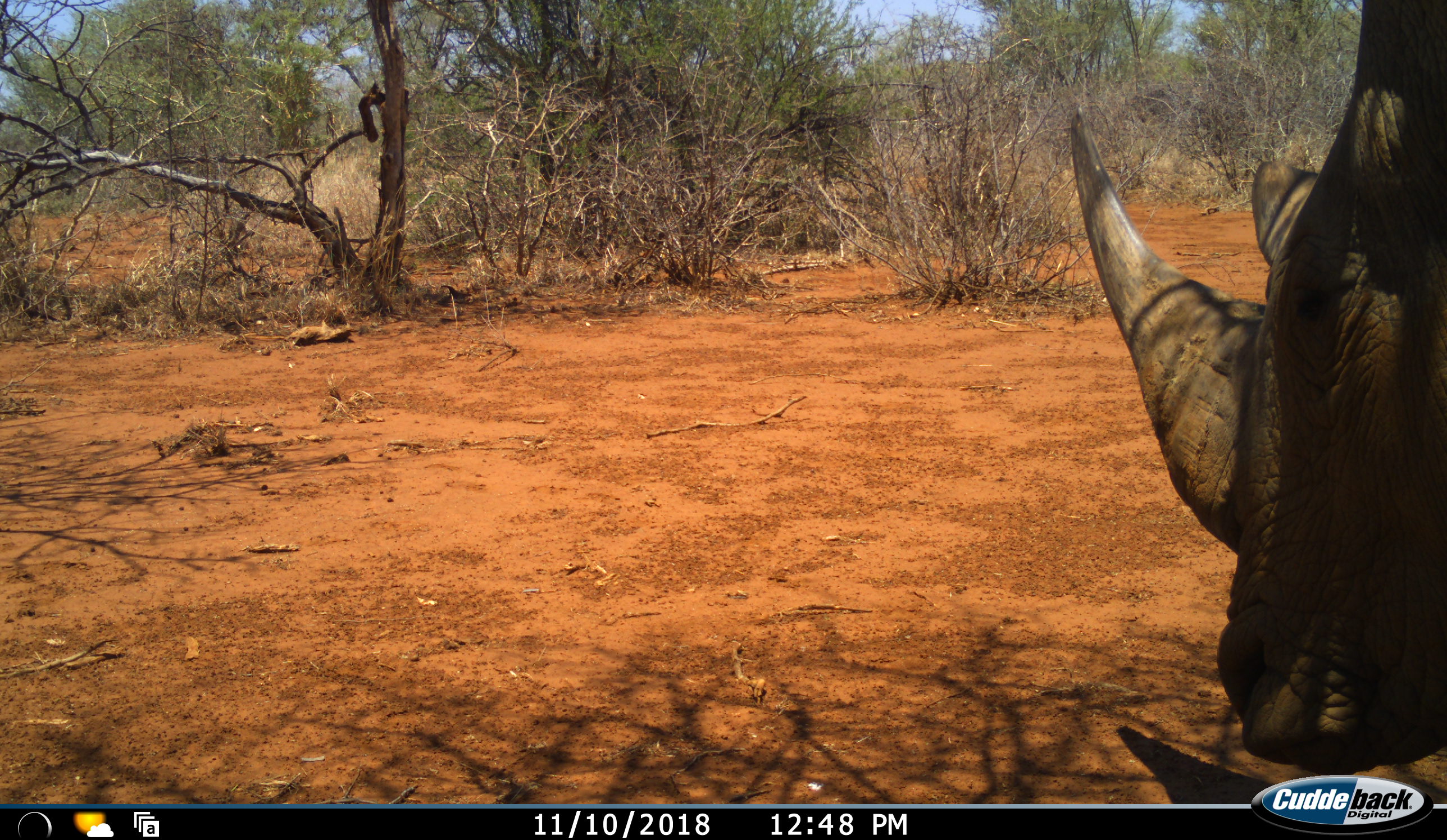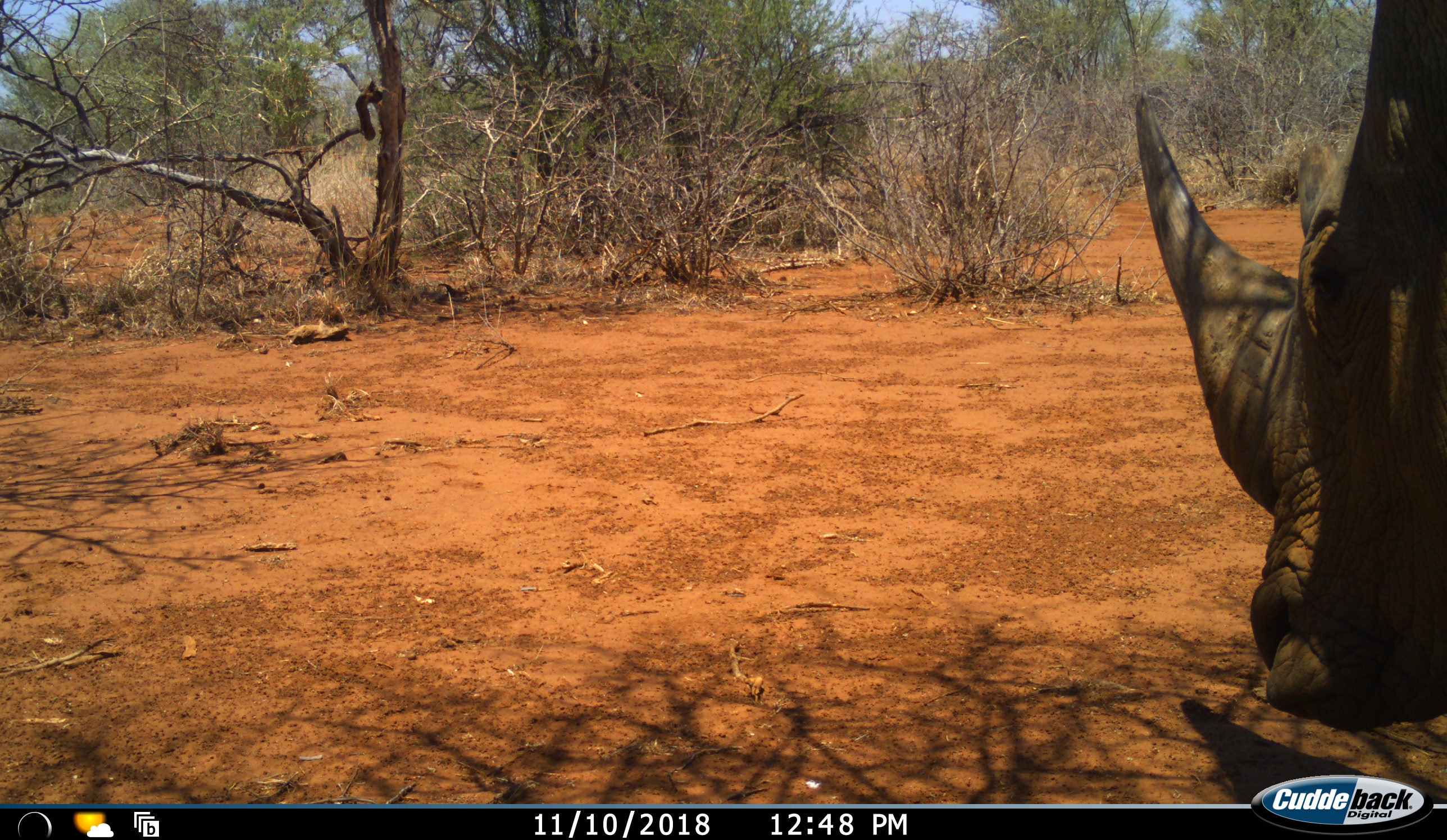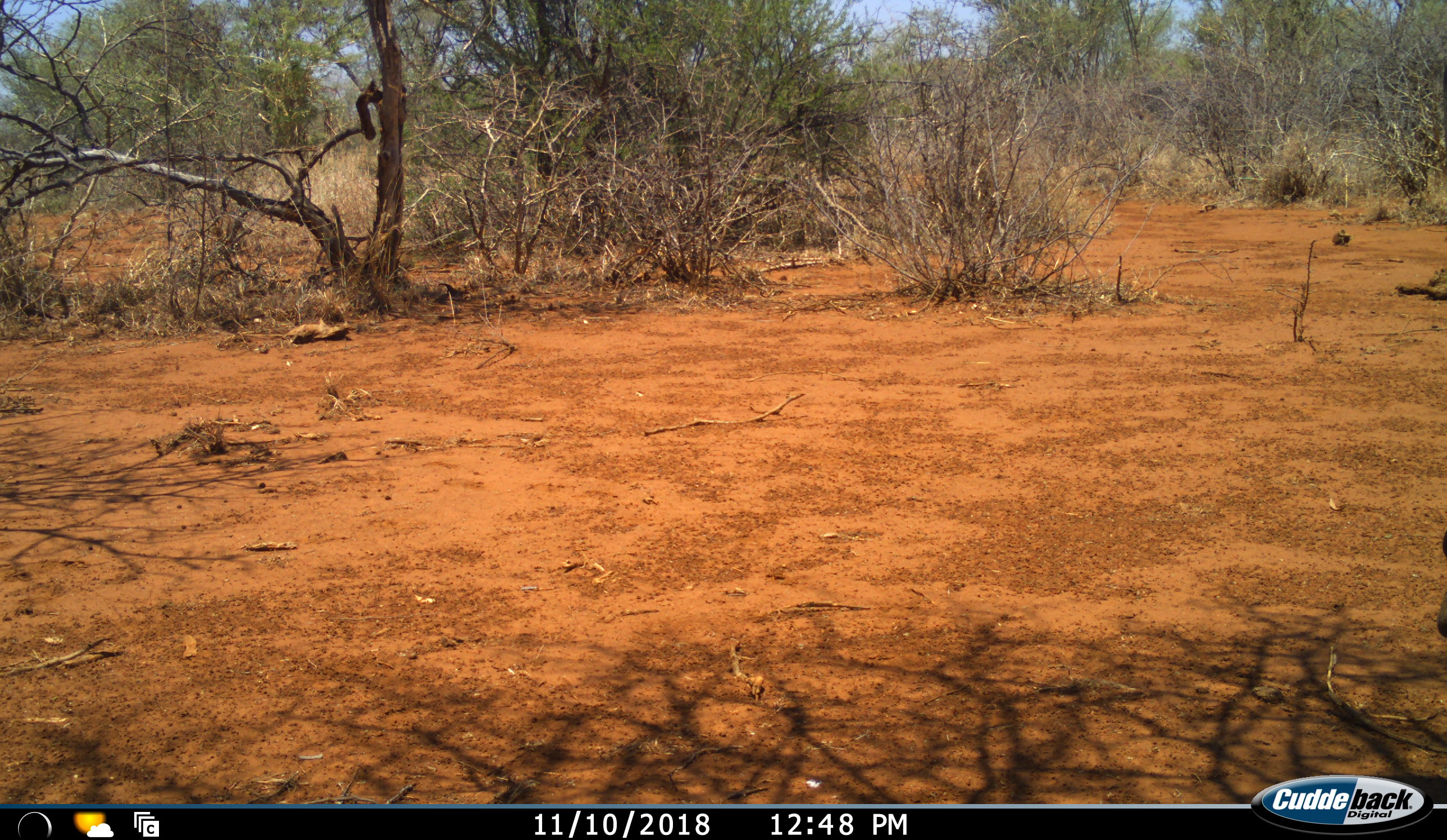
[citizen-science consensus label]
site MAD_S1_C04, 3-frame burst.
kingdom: Animalia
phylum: Chordata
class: Mammalia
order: Perissodactyla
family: Rhinocerotidae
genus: Ceratotherium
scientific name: Ceratotherium simum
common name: white rhinoceros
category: rhinoceroswhite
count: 1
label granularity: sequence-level